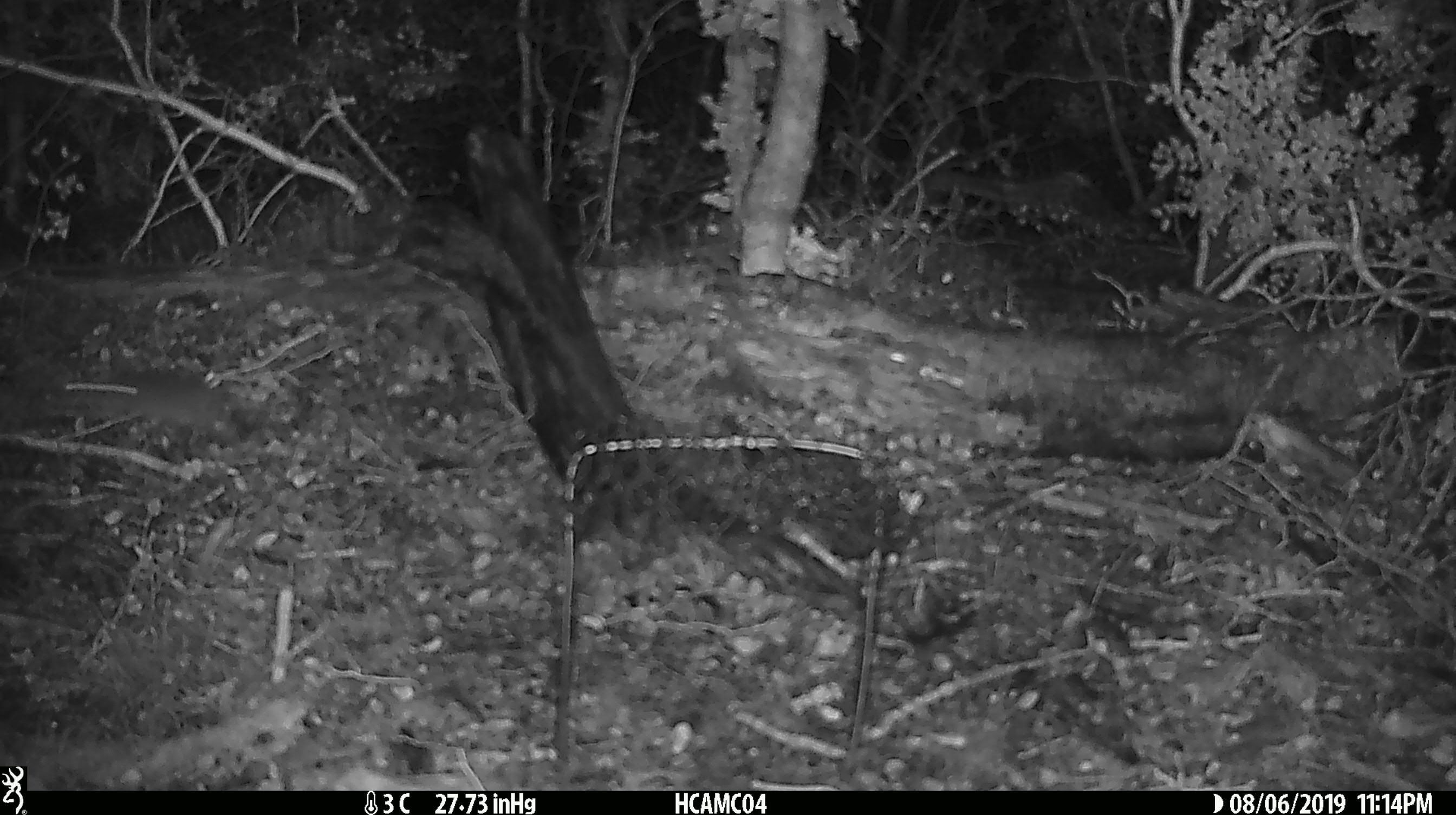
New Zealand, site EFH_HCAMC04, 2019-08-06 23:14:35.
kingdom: Animalia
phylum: Chordata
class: Mammalia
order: Rodentia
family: Muridae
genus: Mus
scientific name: Mus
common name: mouse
Mouse (Mus).